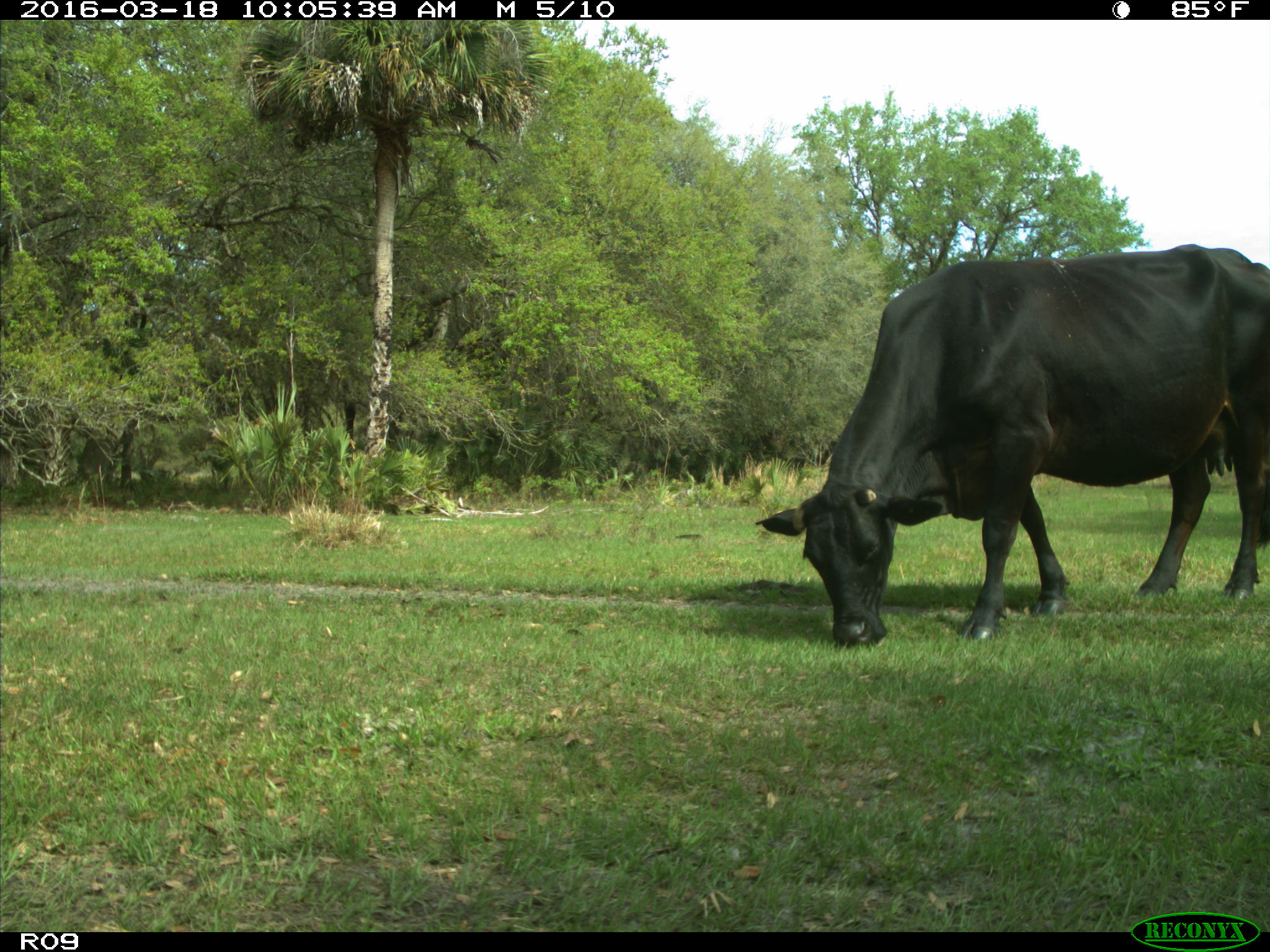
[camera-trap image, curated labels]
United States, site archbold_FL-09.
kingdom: Animalia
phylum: Chordata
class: Mammalia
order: Artiodactyla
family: Bovidae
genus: Bos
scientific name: Bos taurus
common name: domestic cow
Bos taurus (domestic cow).